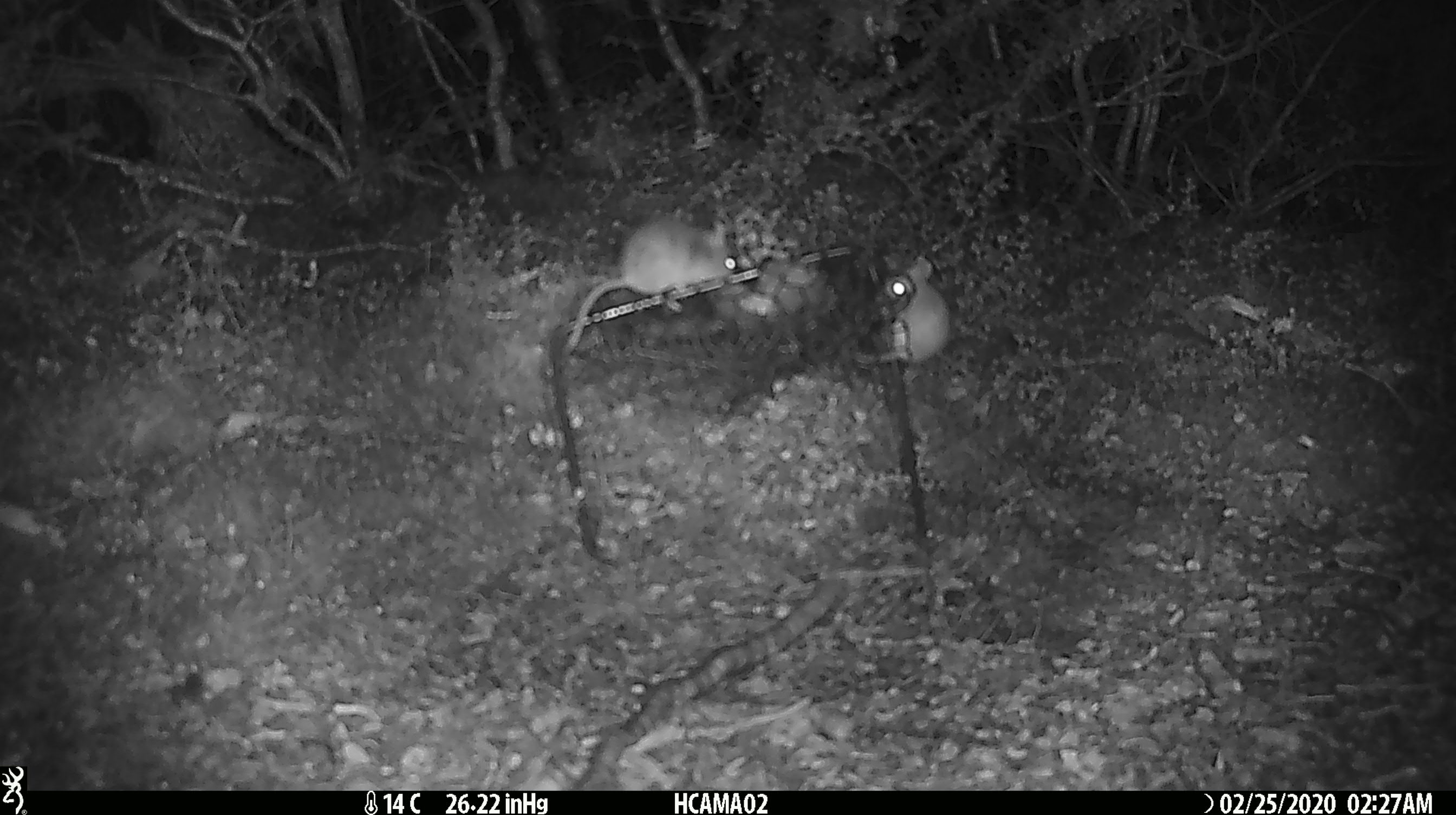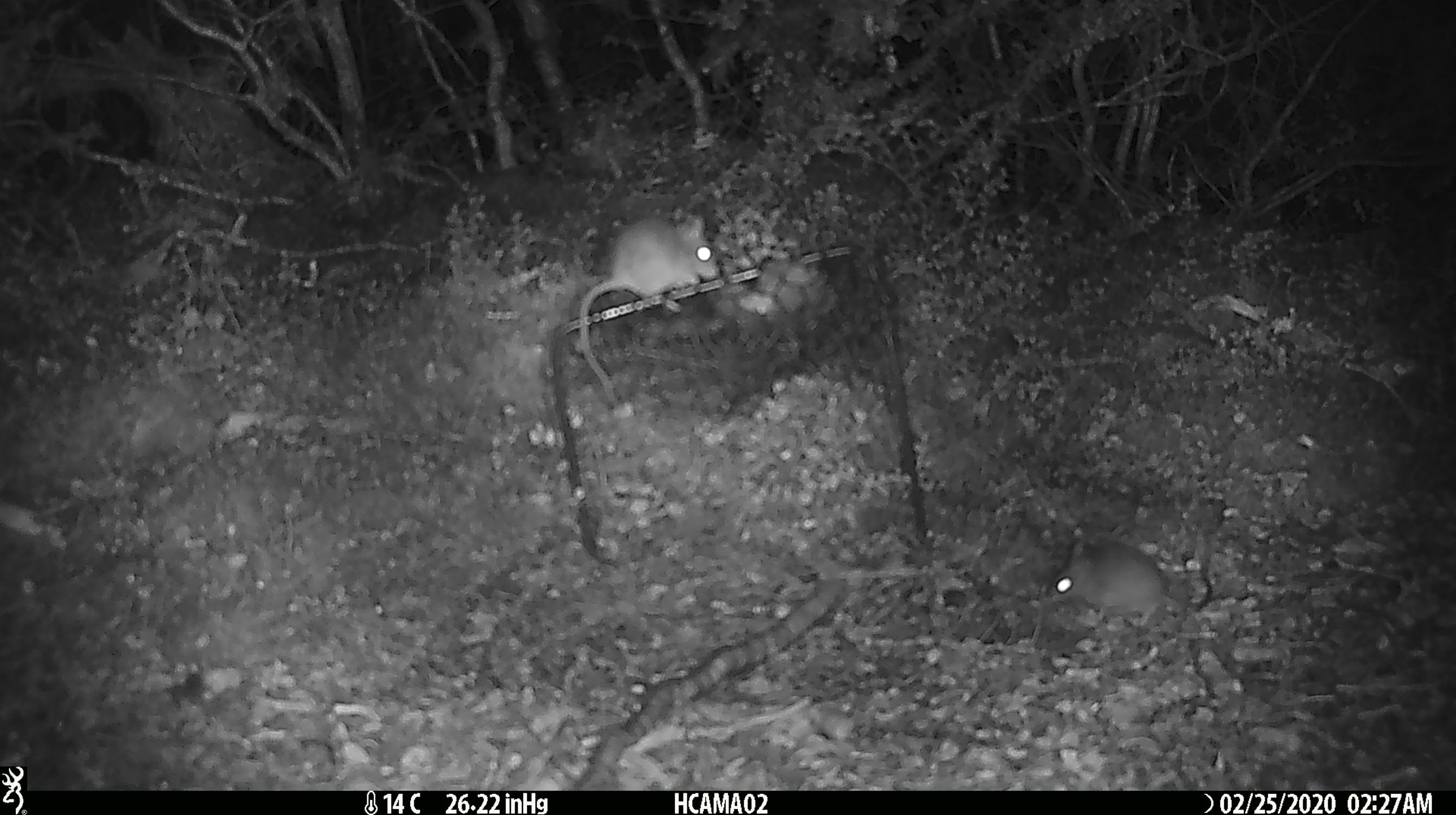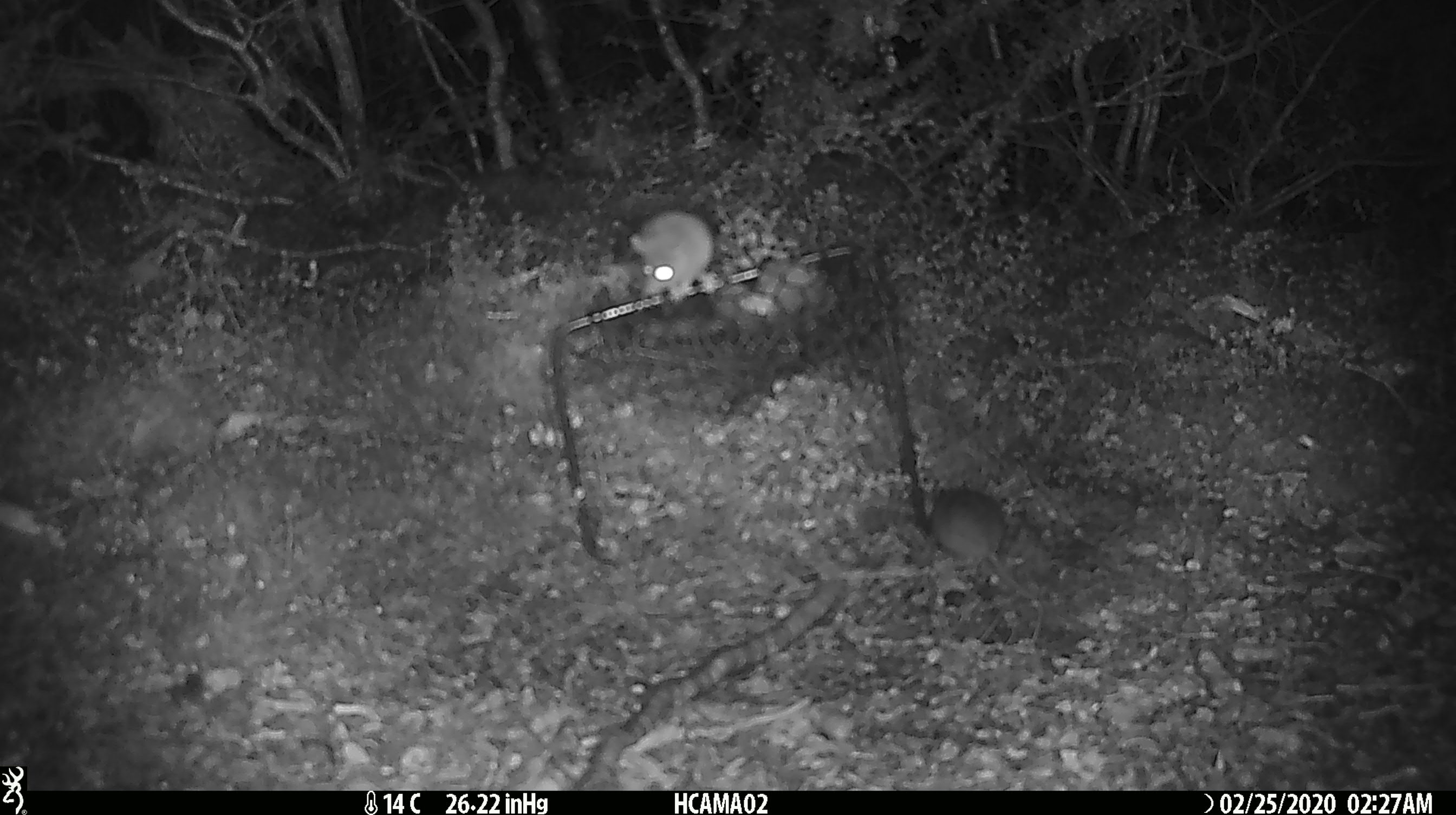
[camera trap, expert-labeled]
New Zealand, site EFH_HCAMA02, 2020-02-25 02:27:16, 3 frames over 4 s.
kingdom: Animalia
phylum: Chordata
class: Mammalia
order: Rodentia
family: Muridae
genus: Mus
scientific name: Mus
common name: mouse